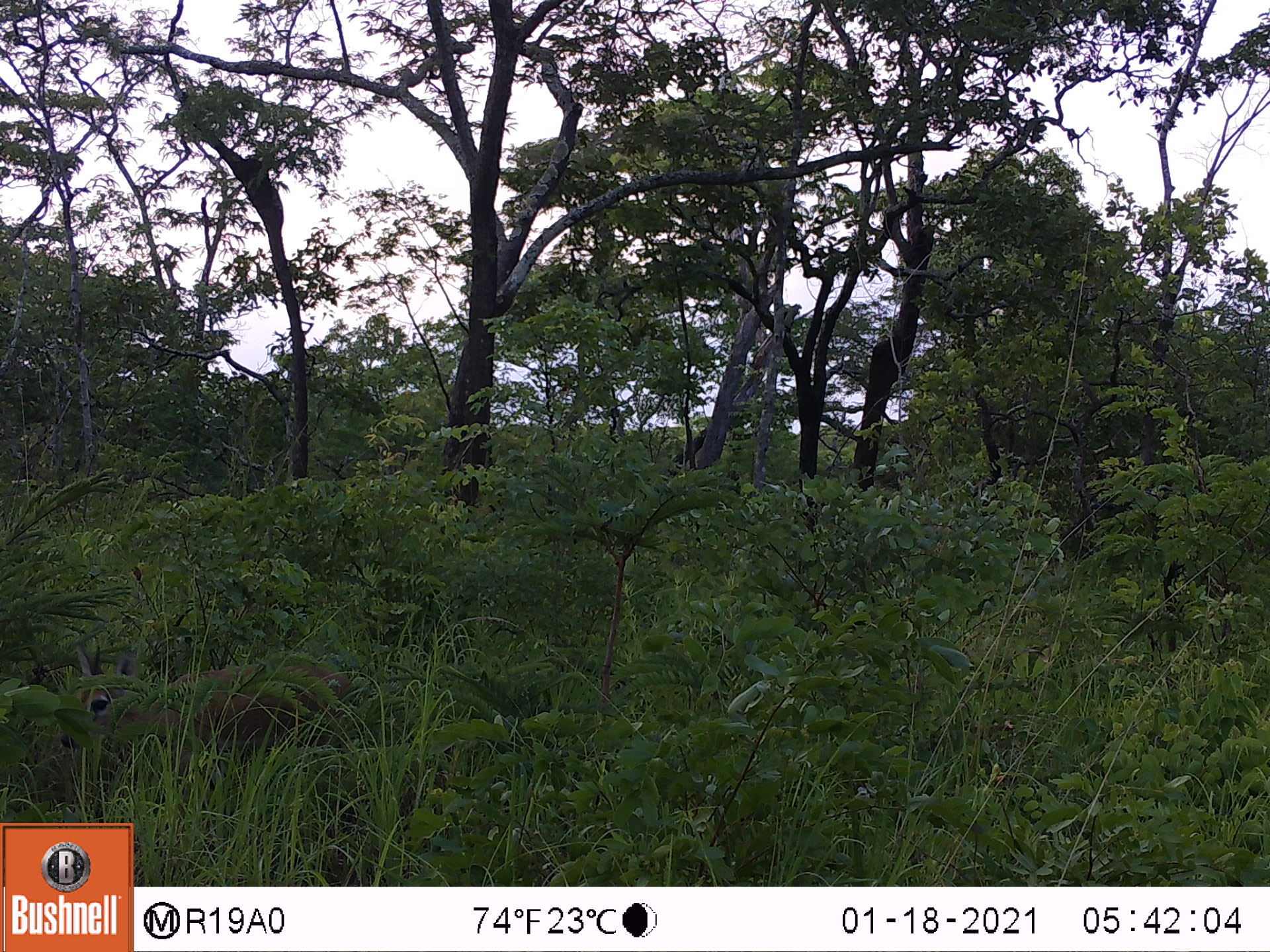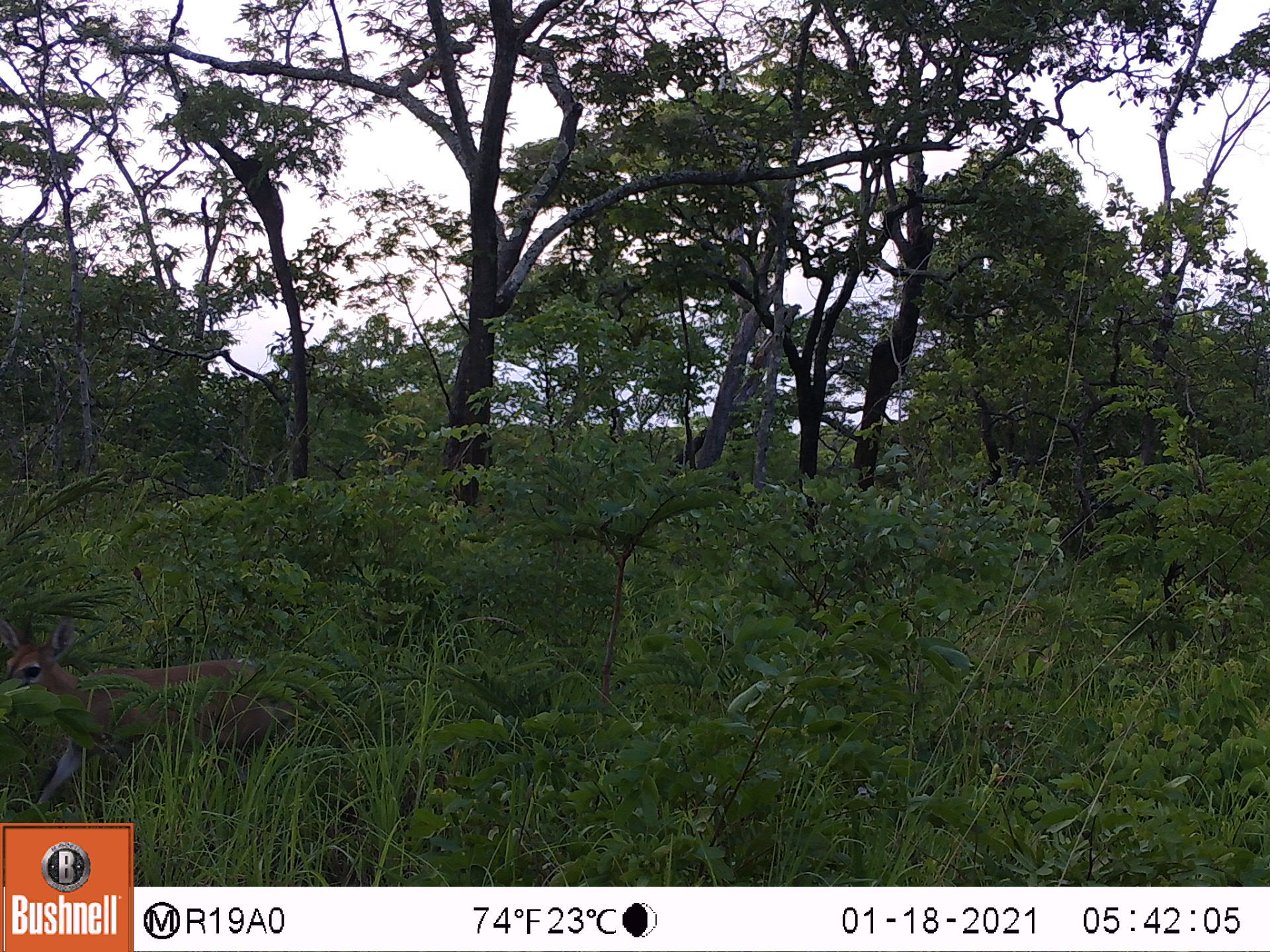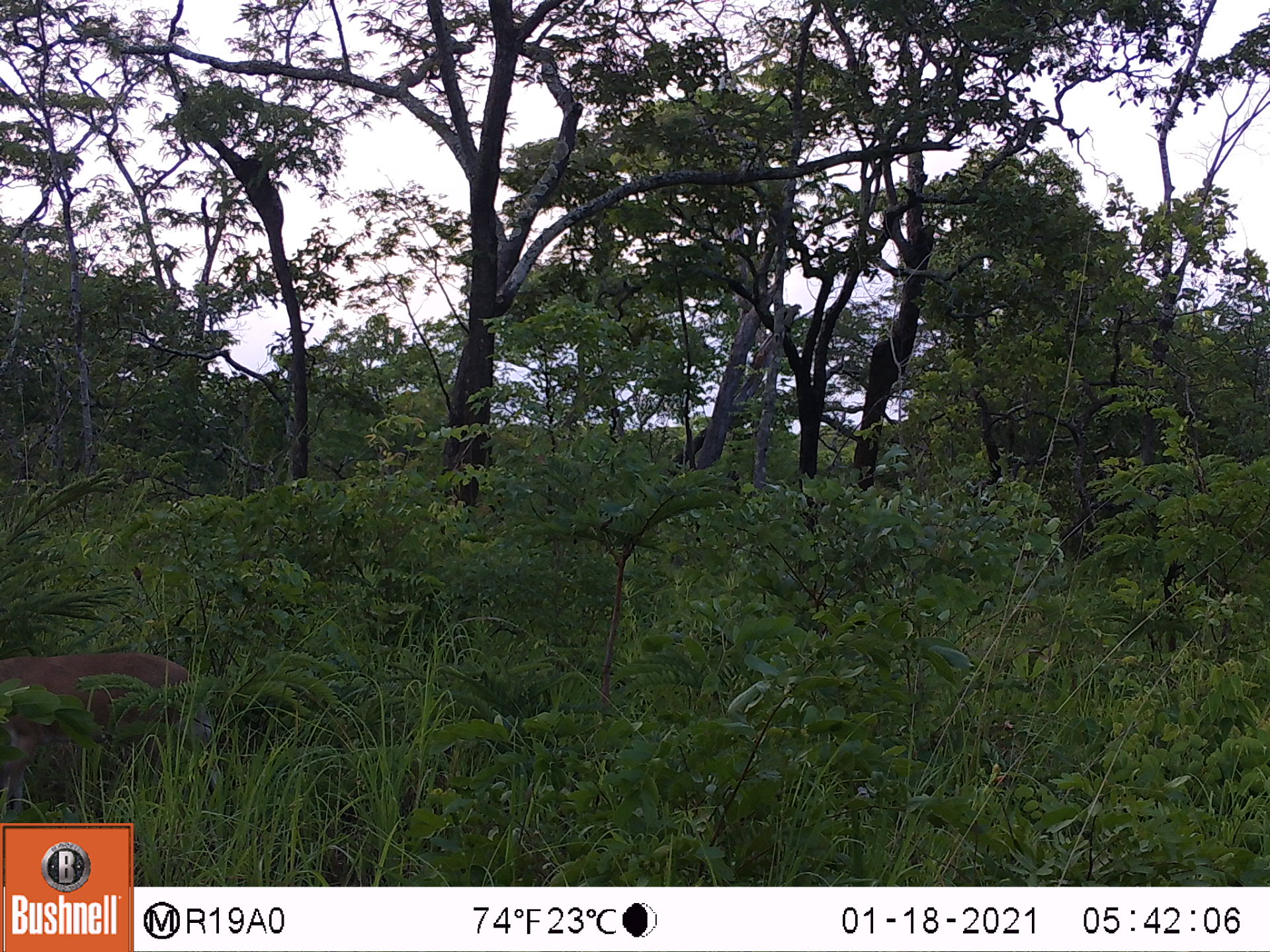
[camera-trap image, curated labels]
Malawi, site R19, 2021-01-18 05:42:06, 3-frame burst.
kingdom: Animalia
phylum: Chordata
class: Mammalia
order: Artiodactyla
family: Bovidae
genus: Sylvicapra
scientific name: Sylvicapra grimmia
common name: common duiker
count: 1